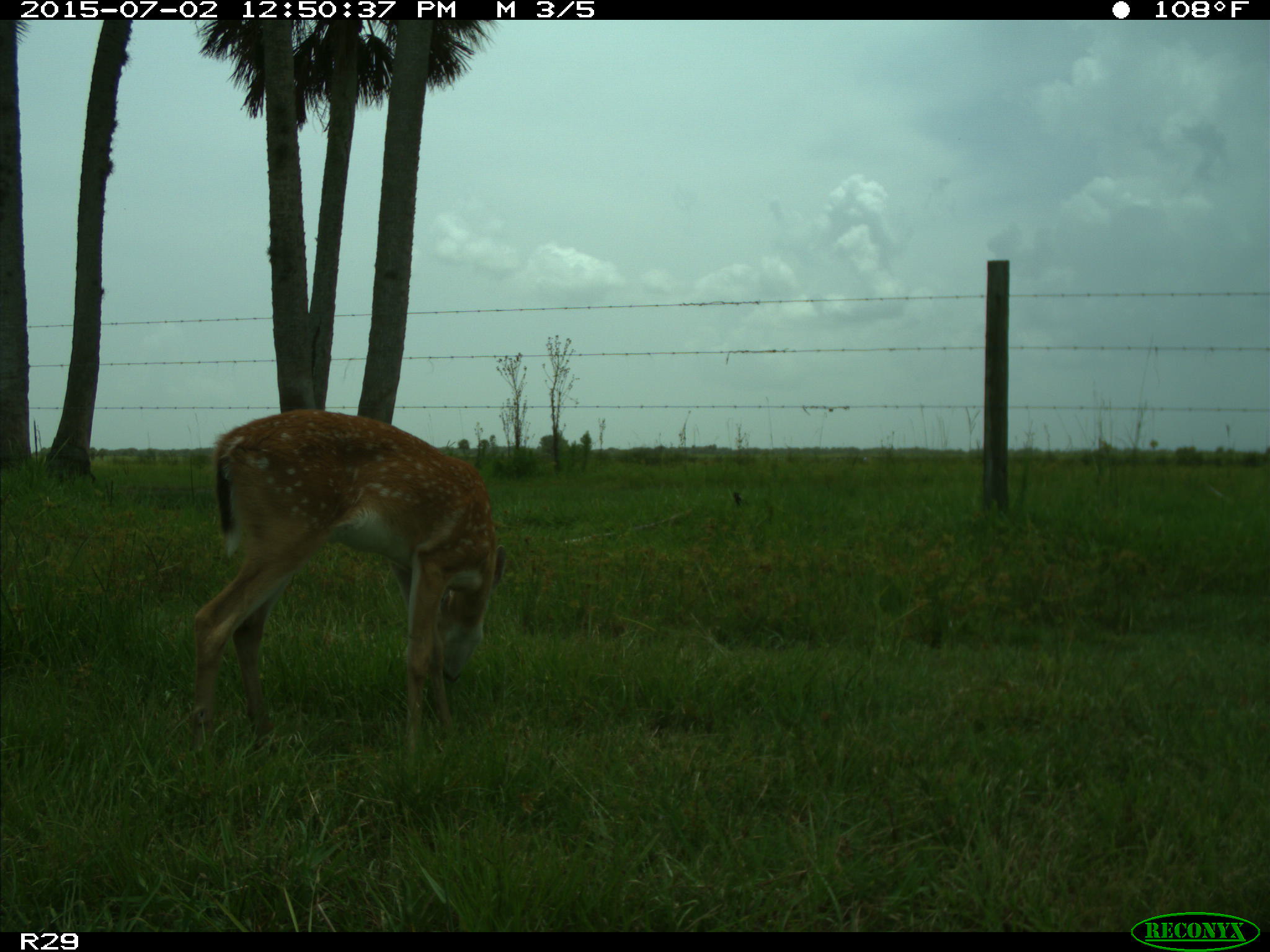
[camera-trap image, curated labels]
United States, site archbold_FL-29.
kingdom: Animalia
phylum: Chordata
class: Mammalia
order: Artiodactyla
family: Cervidae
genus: Odocoileus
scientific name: Odocoileus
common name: deer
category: unidentified deer